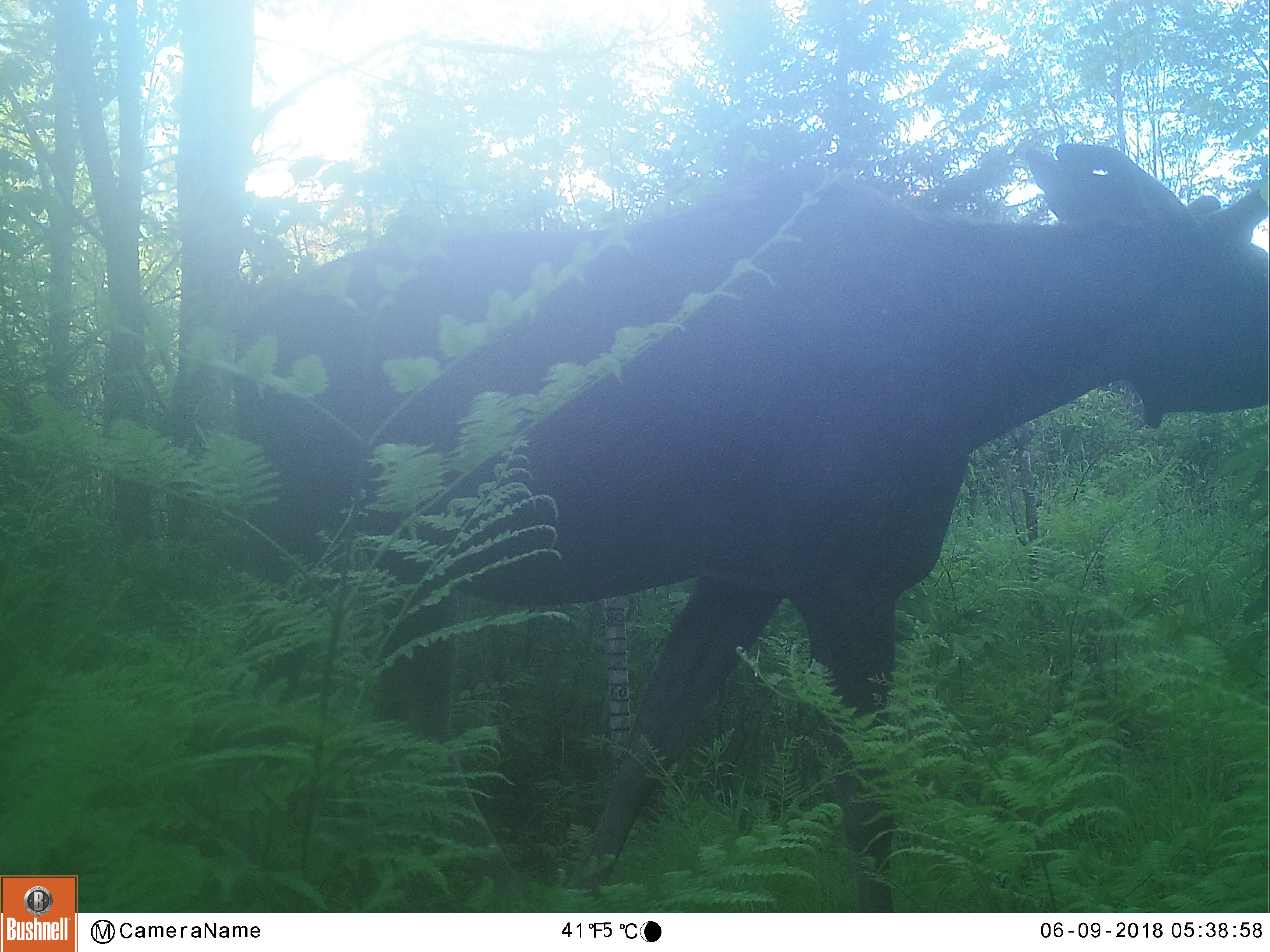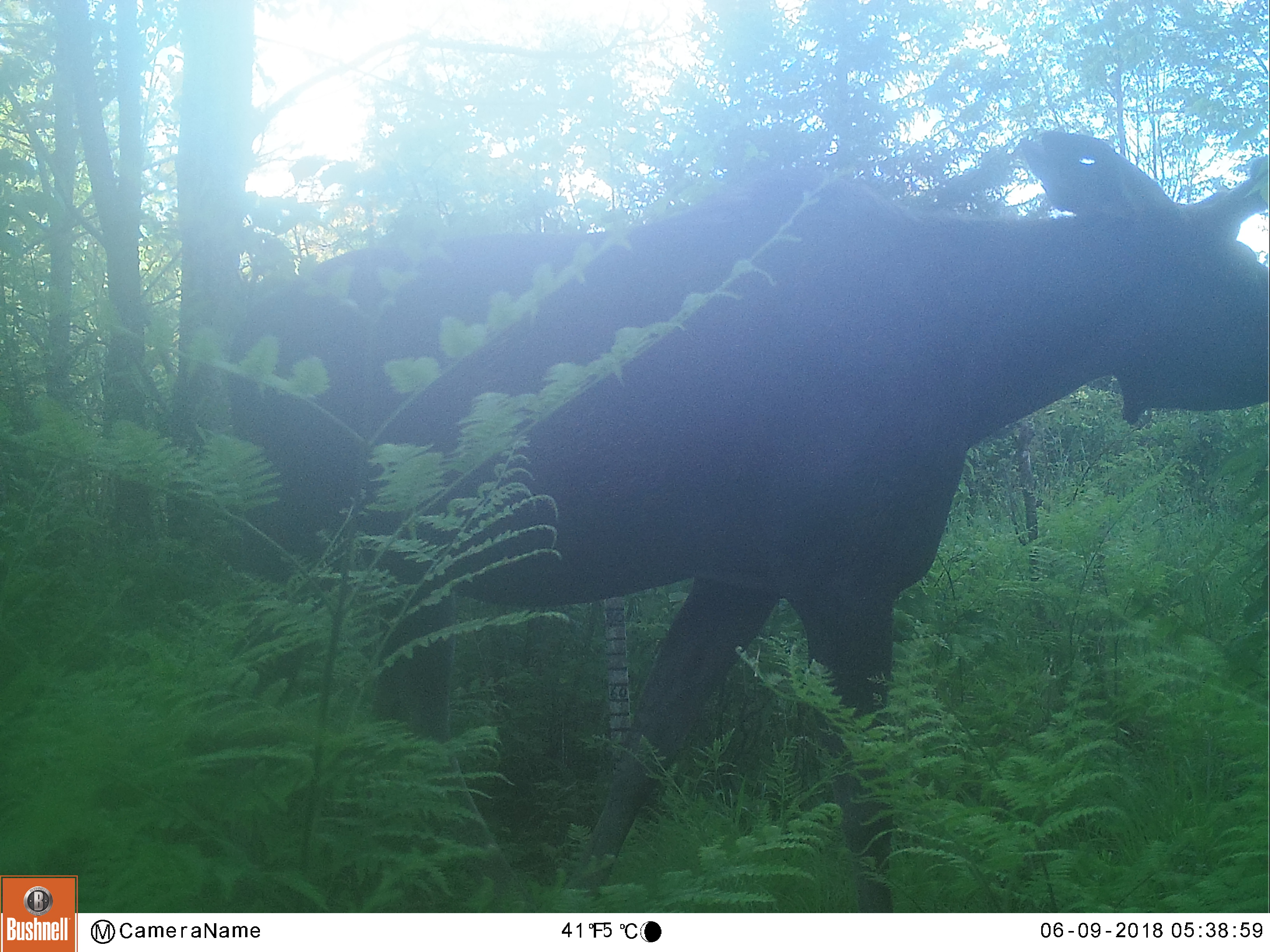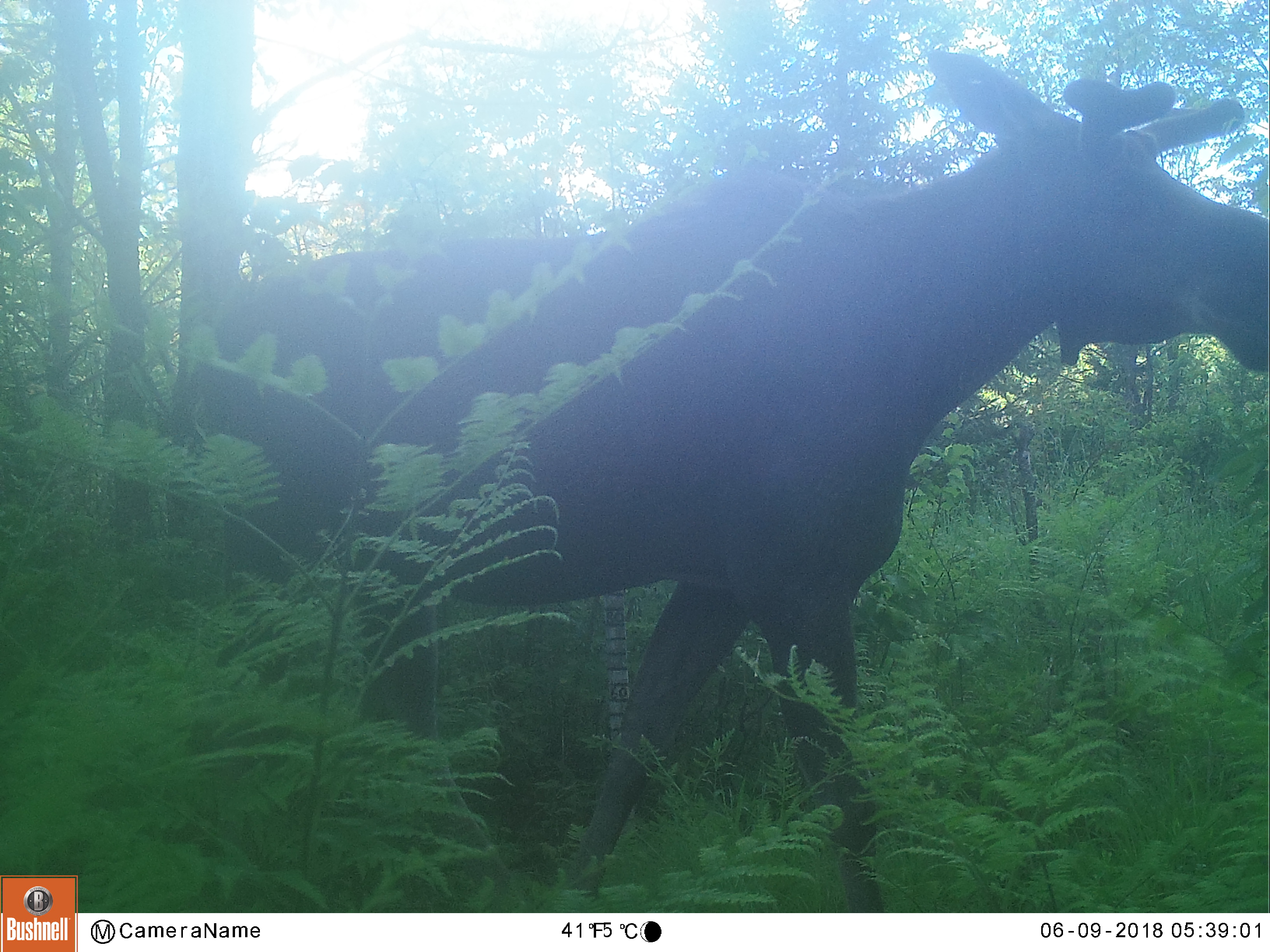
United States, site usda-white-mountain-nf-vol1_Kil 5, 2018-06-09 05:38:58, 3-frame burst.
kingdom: Animalia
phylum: Chordata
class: Mammalia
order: Artiodactyla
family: Cervidae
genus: Alces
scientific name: Alces alces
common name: moose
Moose (Alces alces).